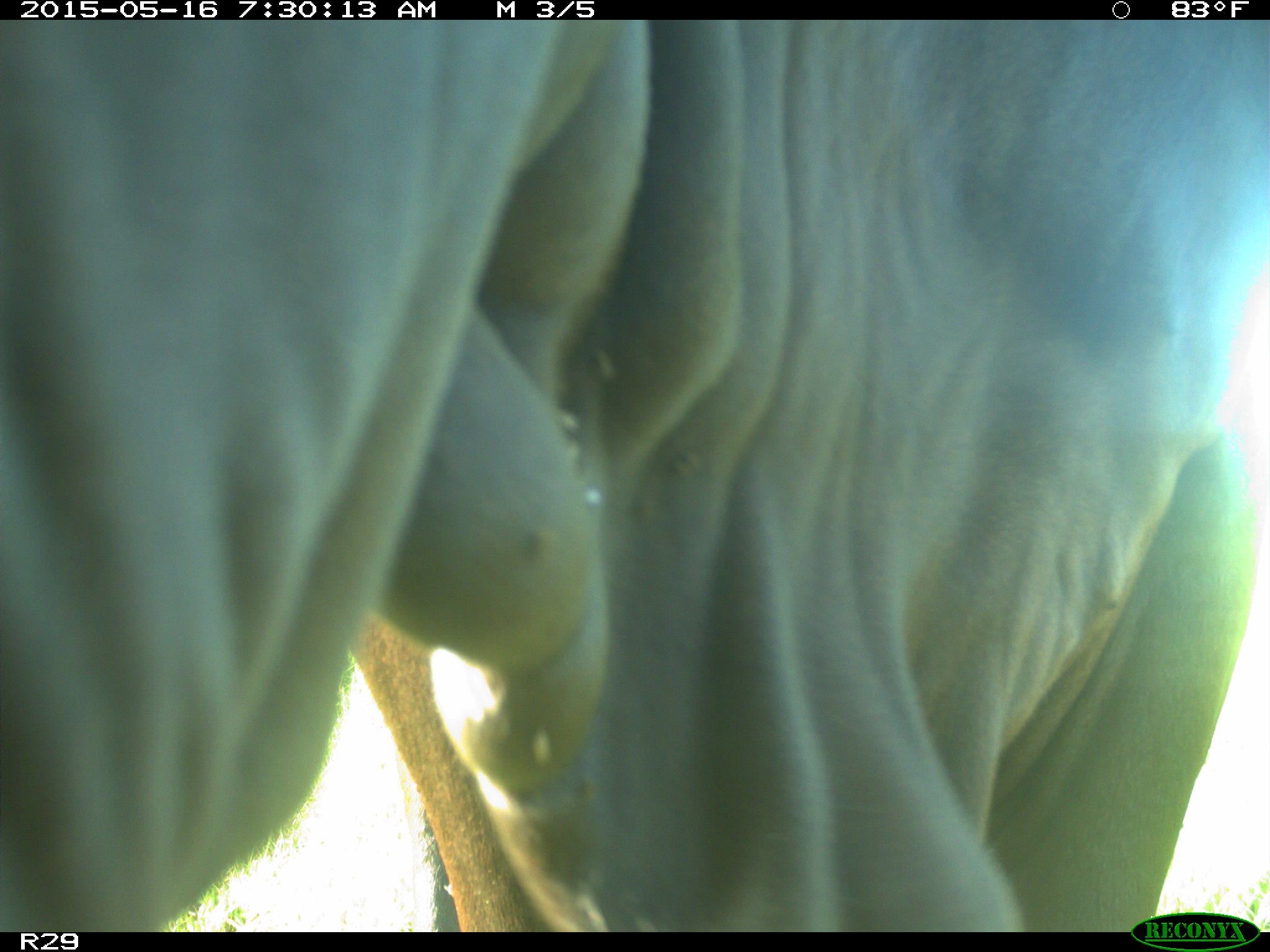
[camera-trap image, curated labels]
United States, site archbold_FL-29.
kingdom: Animalia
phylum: Chordata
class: Mammalia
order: Artiodactyla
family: Bovidae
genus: Bos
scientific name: Bos taurus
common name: domestic cow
Bos taurus (domestic cow).